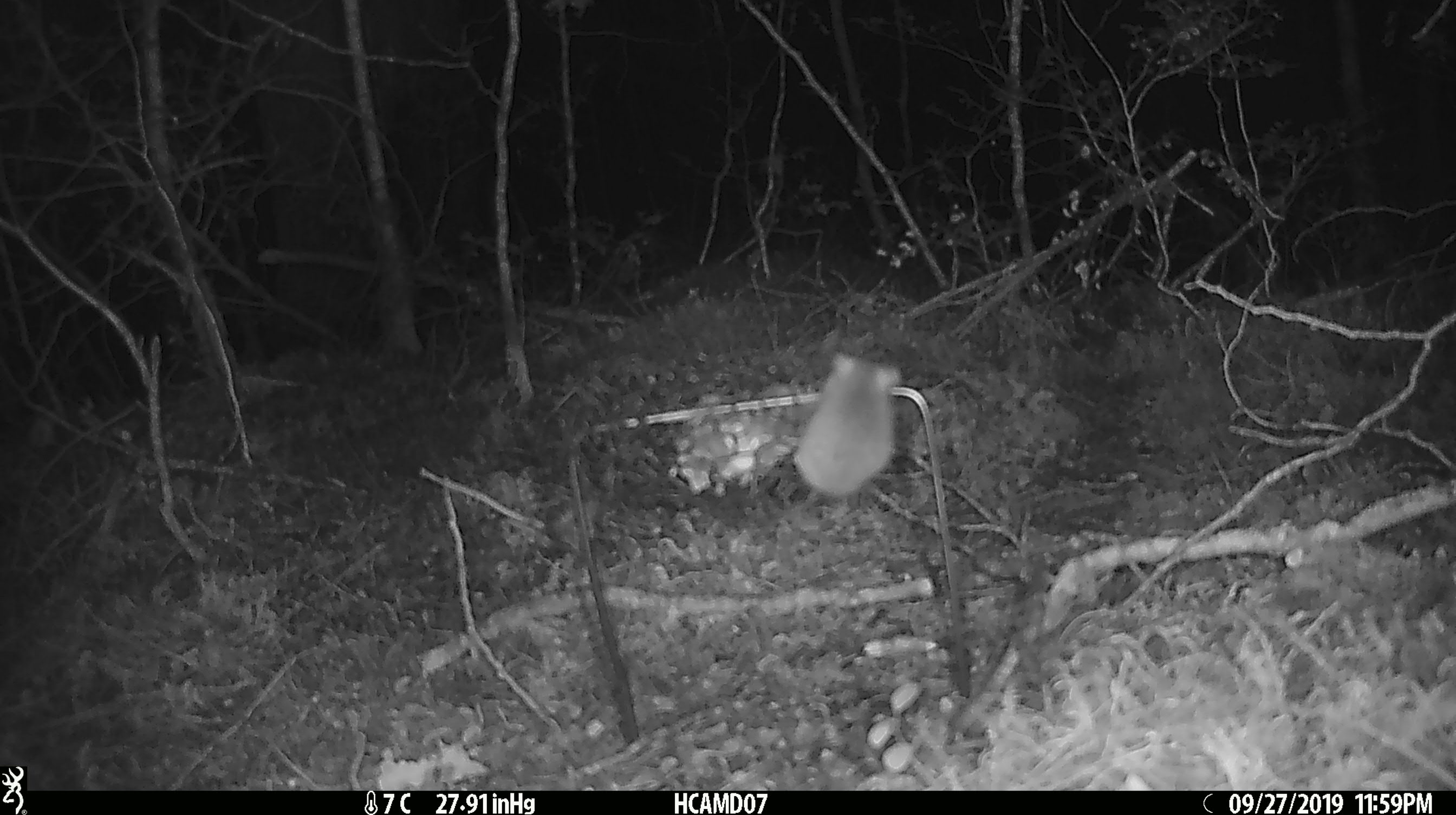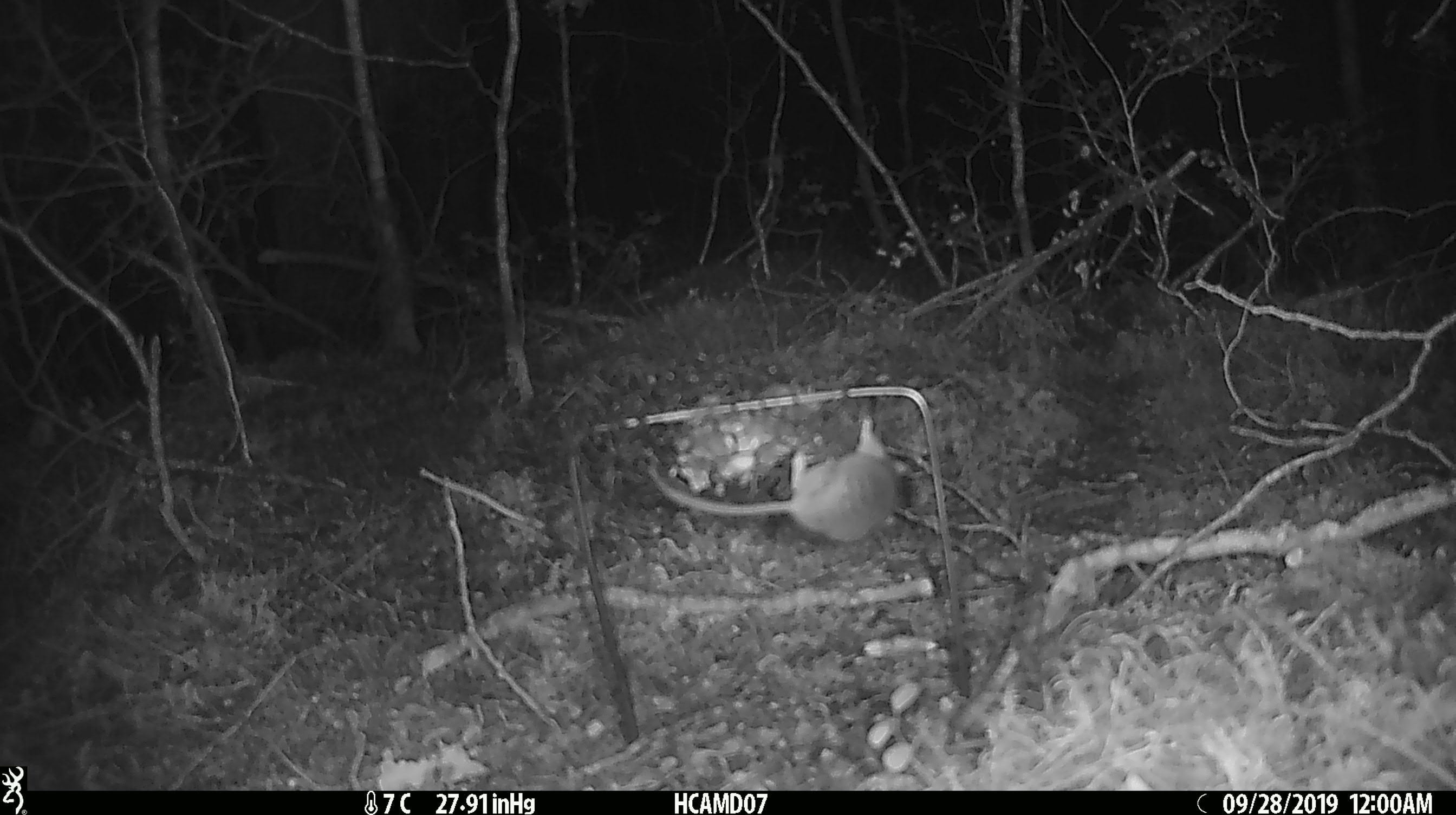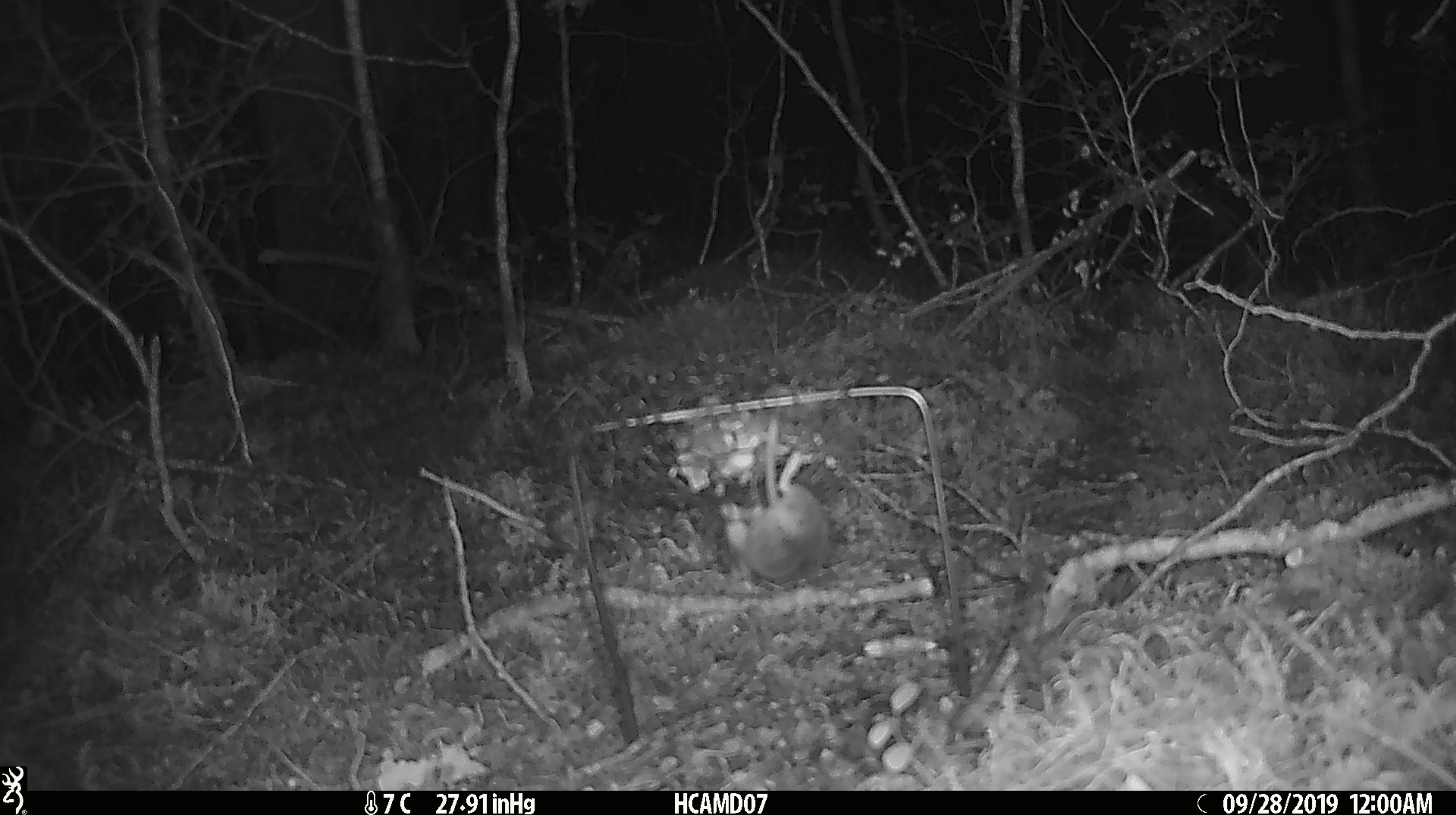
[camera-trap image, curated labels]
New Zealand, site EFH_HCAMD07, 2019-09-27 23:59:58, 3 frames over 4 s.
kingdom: Animalia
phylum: Chordata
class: Mammalia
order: Rodentia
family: Muridae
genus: Mus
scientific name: Mus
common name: mouse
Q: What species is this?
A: Mouse (Mus).